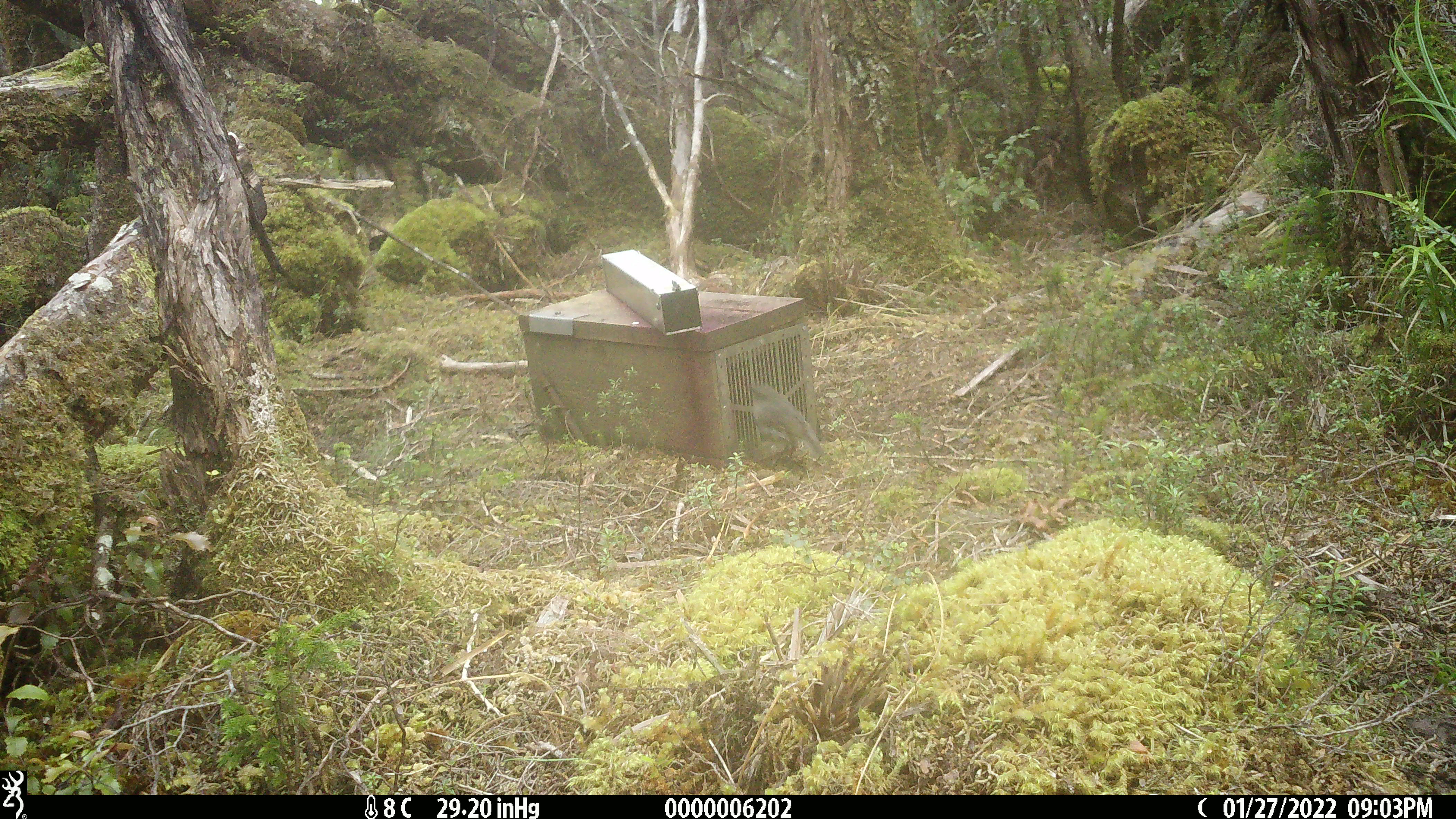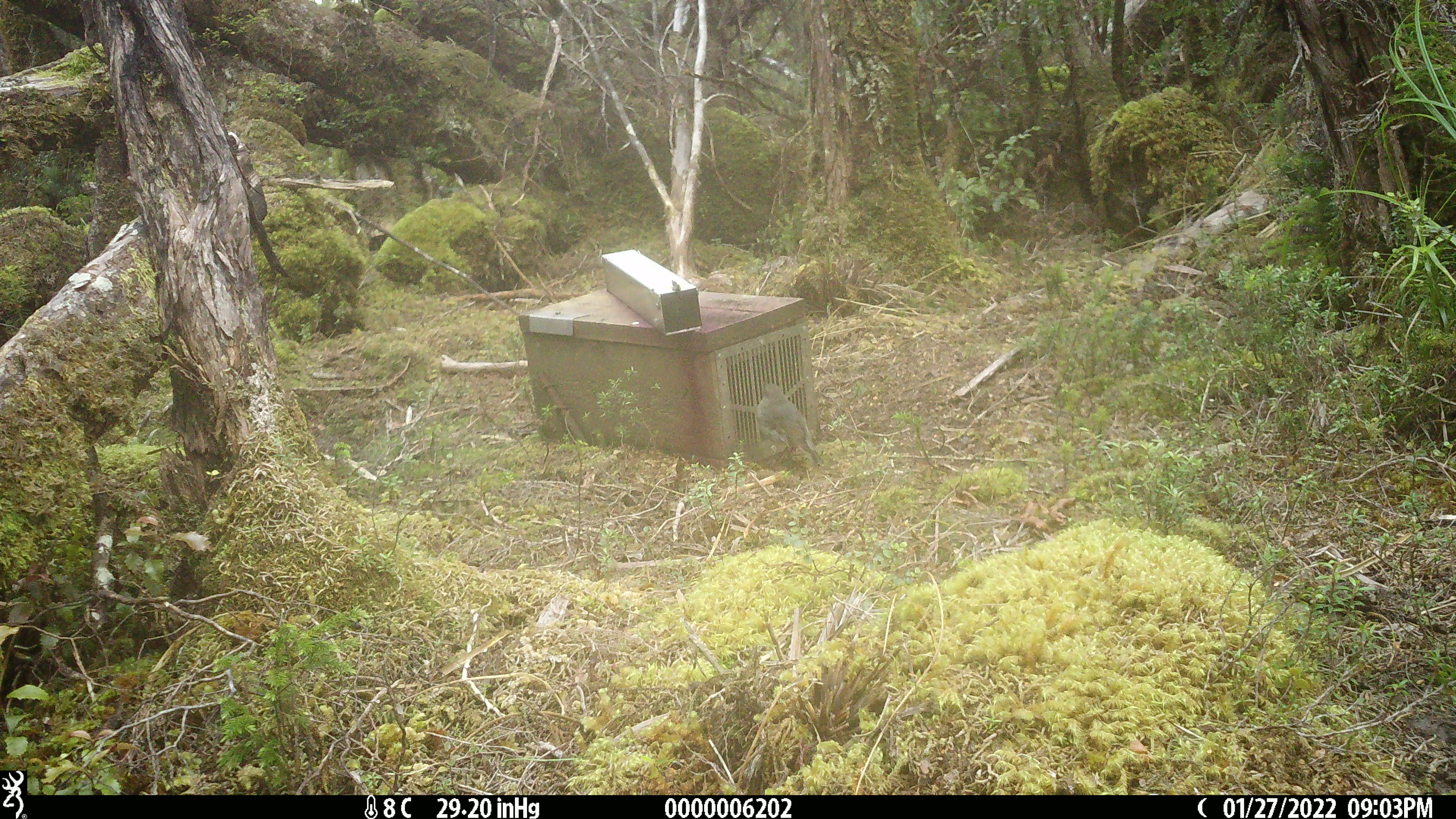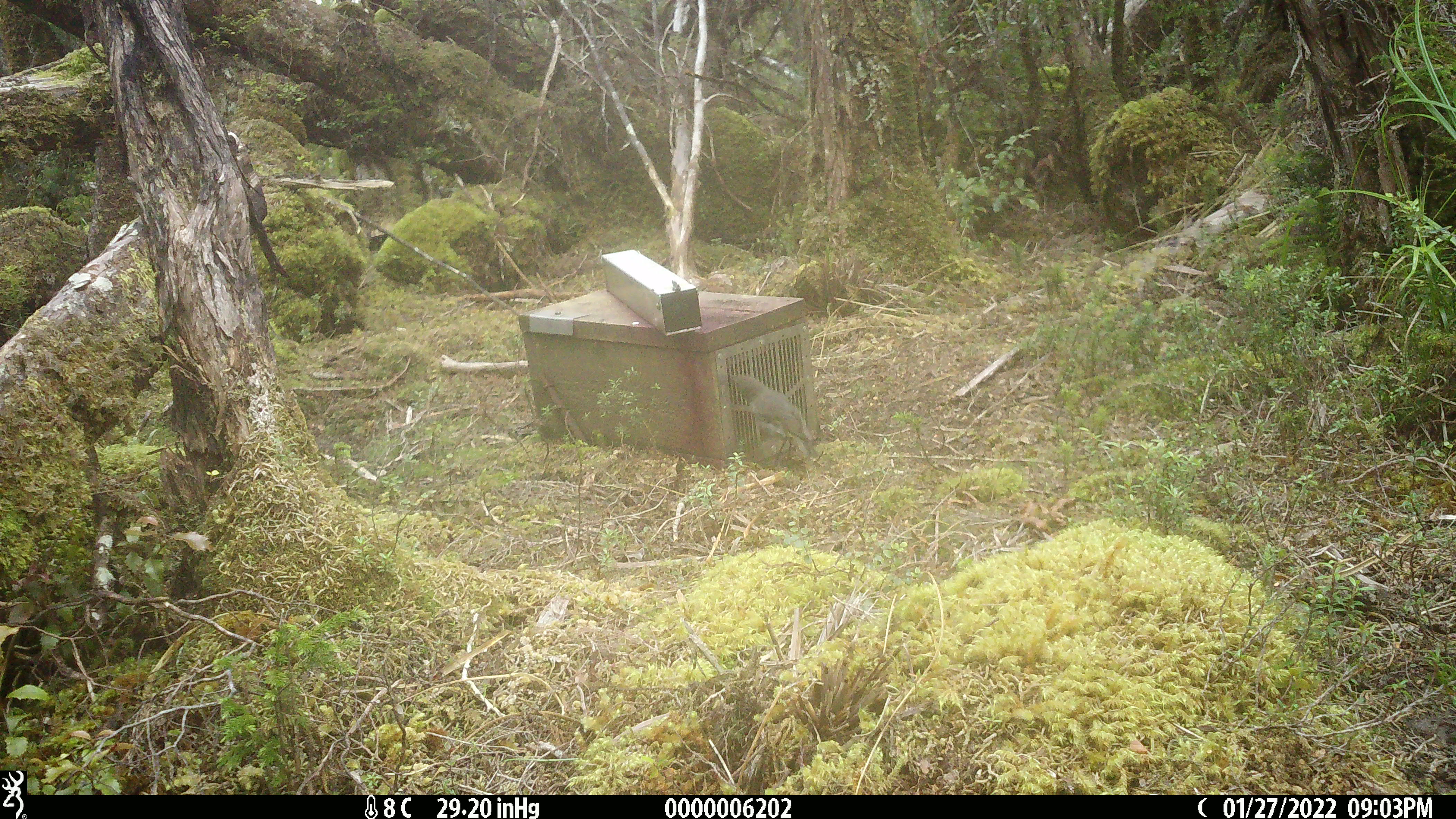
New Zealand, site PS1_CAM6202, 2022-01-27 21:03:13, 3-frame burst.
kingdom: Animalia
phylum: Chordata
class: Aves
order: Passeriformes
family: Petroicidae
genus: Petroica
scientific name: Petroica australis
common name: new zealand robin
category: robin